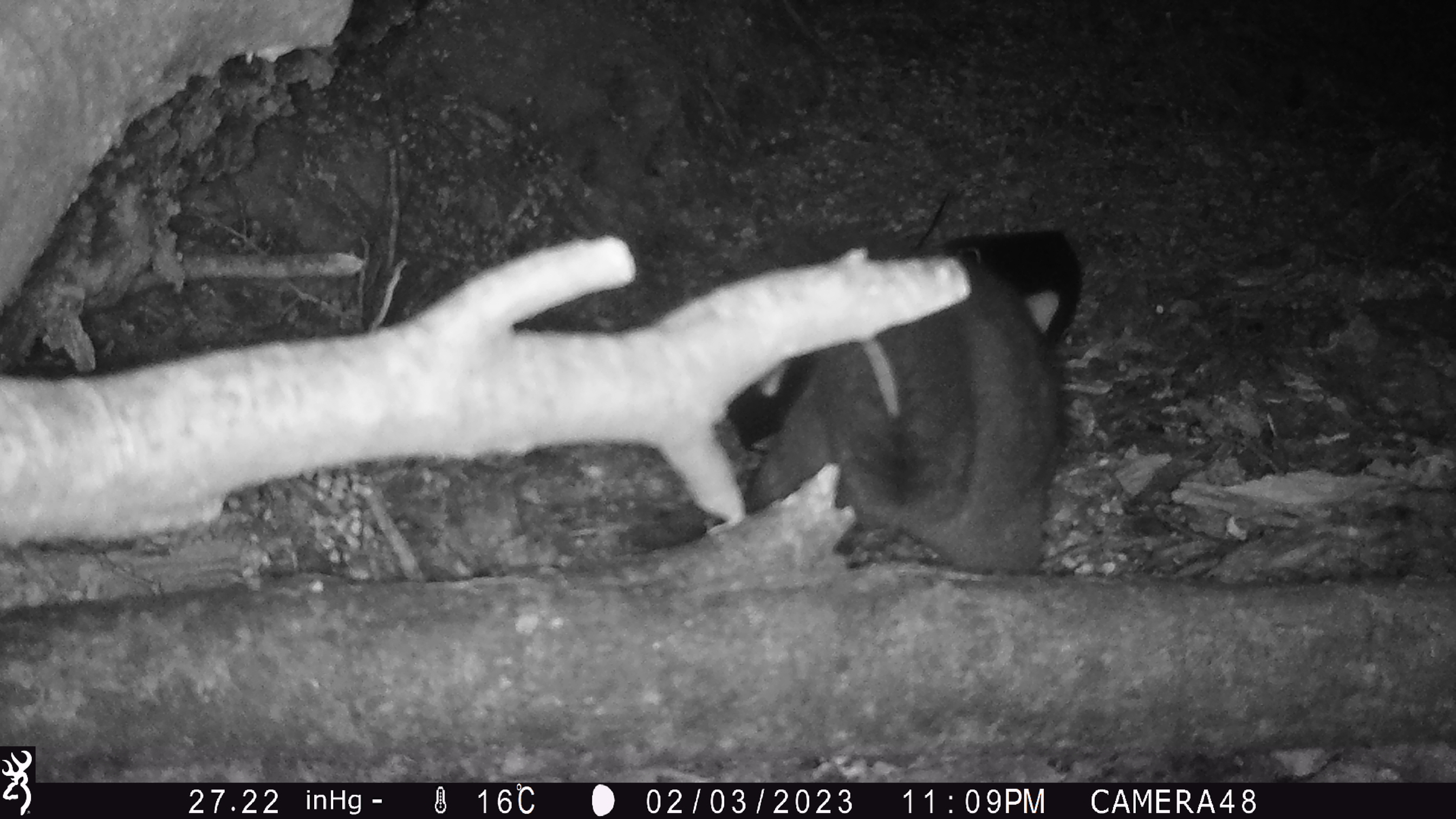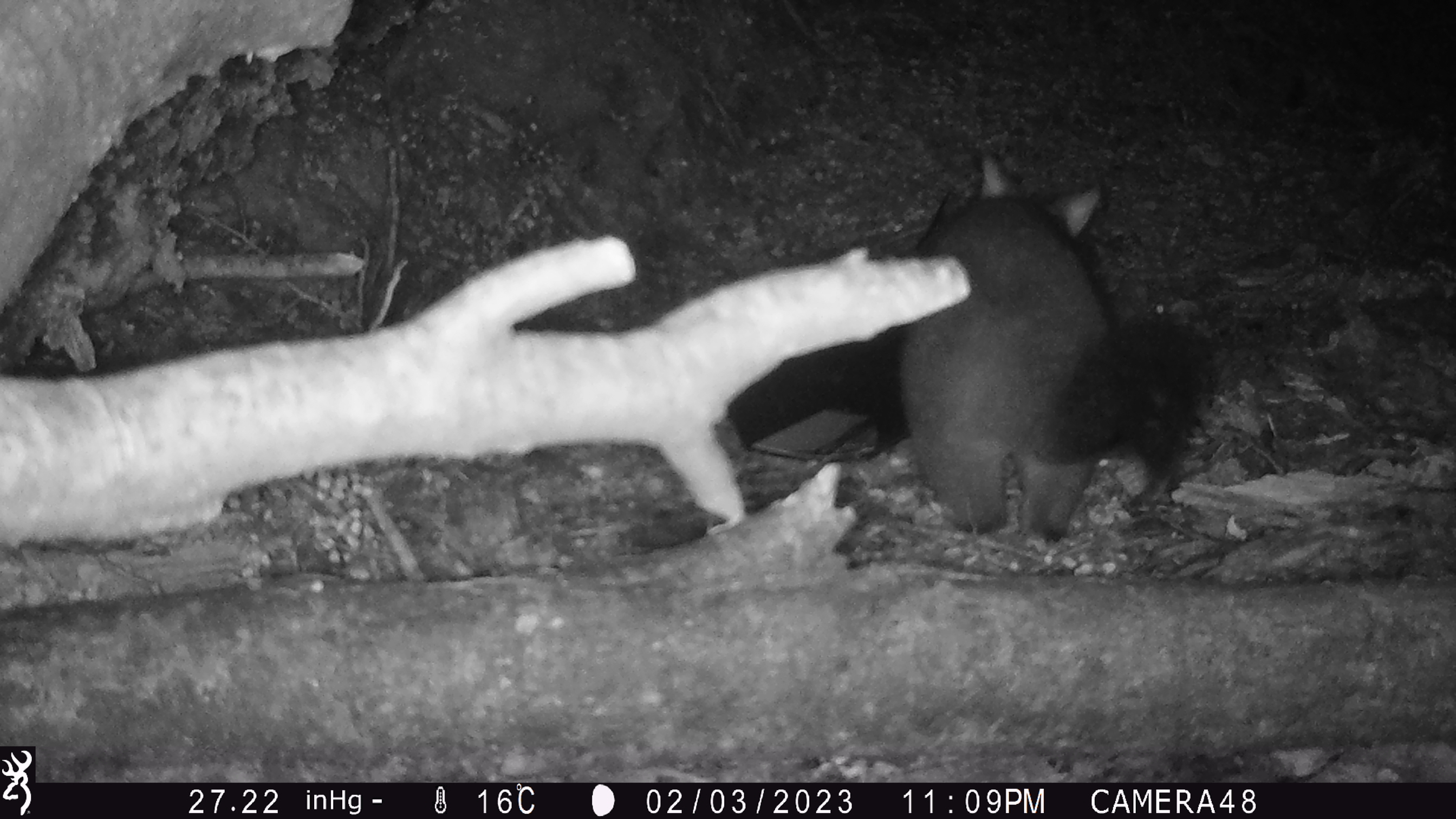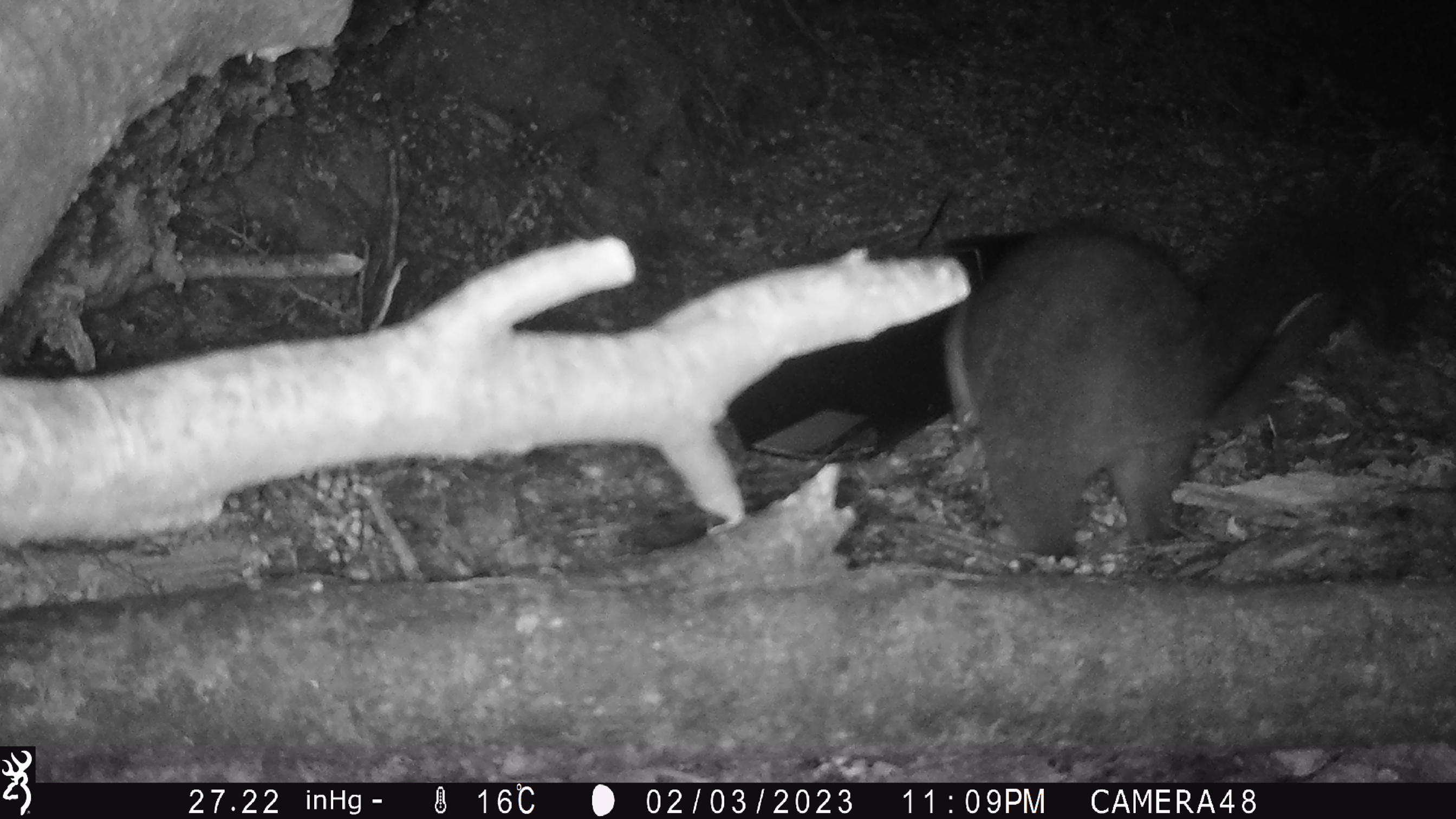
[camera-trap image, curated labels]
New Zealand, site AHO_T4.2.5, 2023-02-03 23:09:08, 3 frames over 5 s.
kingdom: Animalia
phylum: Chordata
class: Mammalia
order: Carnivora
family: Mustelidae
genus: Mustela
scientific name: Mustela erminea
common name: stoat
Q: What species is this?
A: Stoat (Mustela erminea).